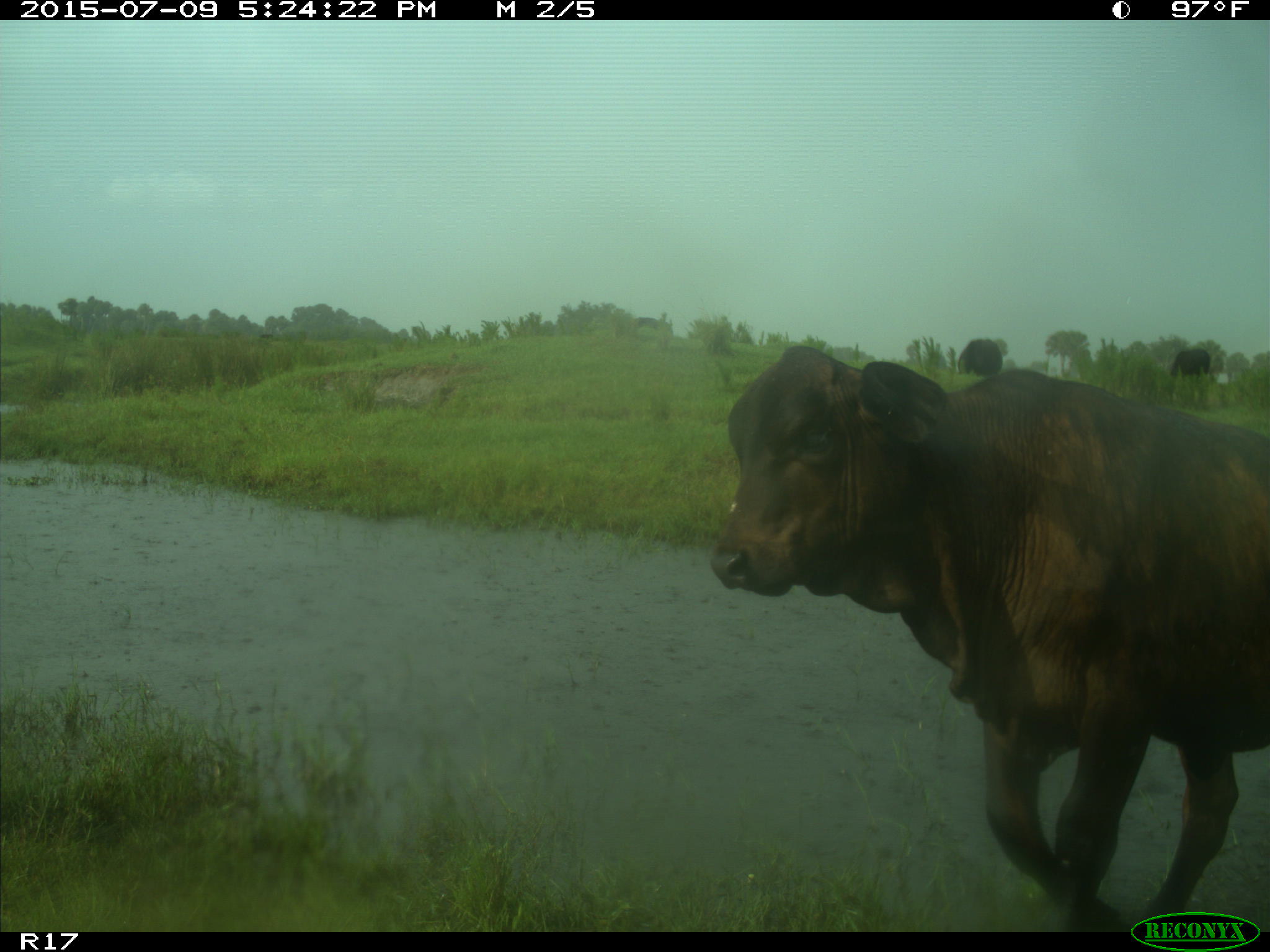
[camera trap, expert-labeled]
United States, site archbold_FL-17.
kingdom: Animalia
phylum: Chordata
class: Mammalia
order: Artiodactyla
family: Bovidae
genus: Bos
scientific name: Bos taurus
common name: domestic cow